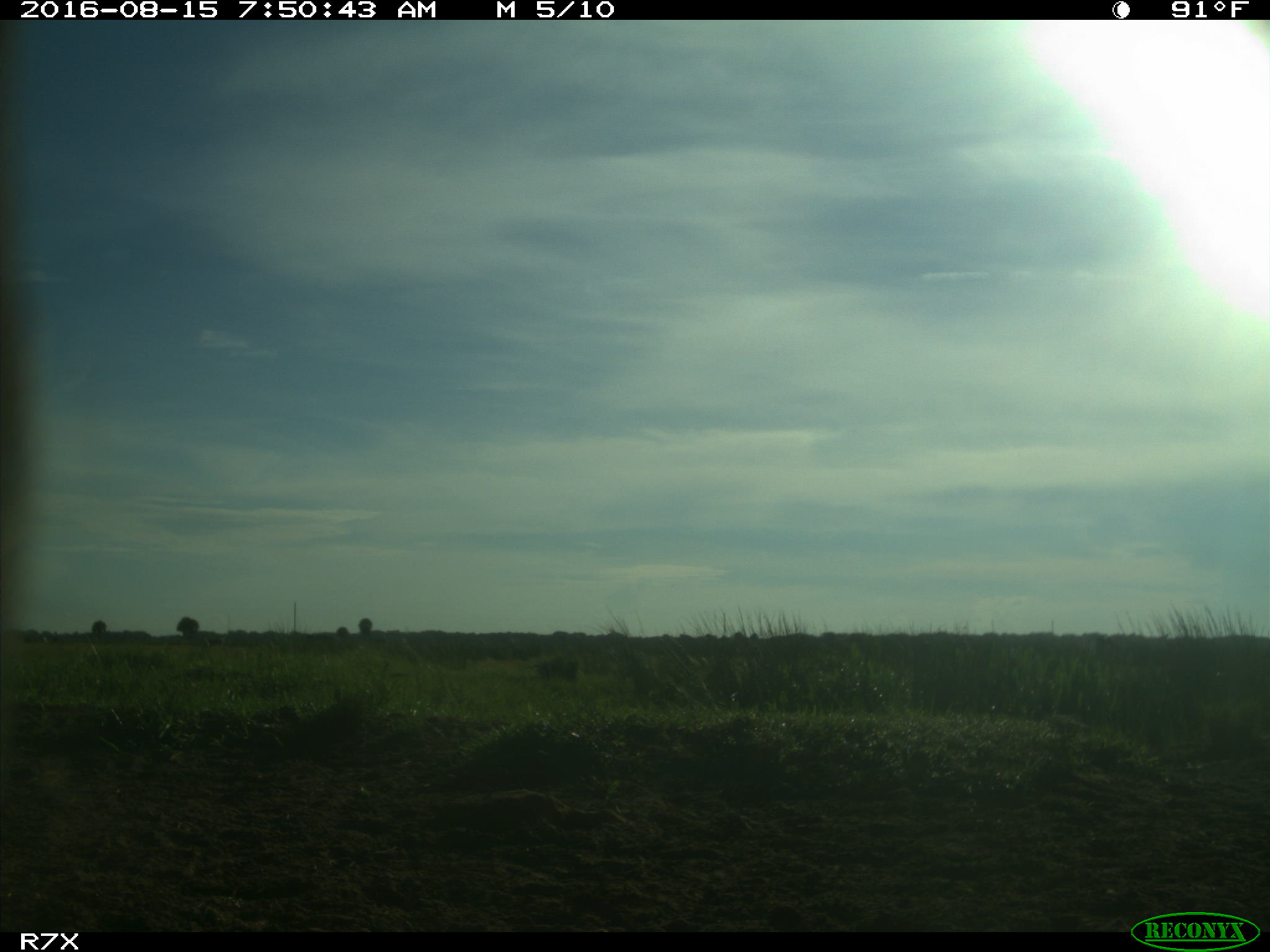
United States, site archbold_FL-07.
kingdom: Animalia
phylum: Chordata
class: Mammalia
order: Artiodactyla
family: Bovidae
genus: Bos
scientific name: Bos taurus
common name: domestic cow